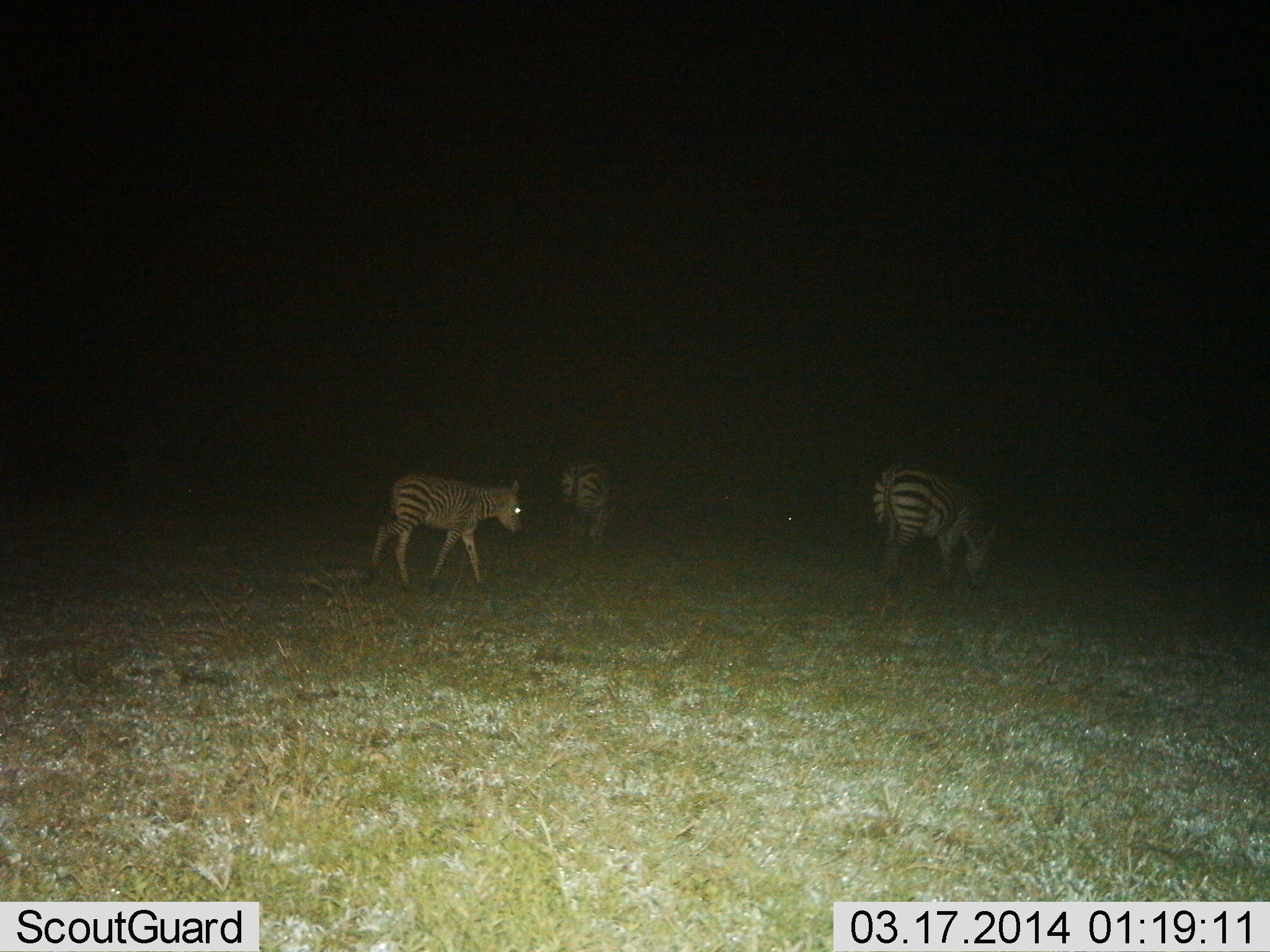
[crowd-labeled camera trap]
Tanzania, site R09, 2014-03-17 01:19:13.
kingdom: Animalia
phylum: Chordata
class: Mammalia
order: Perissodactyla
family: Equidae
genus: Equus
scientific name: Equus quagga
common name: plains zebra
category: zebra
Zebra (plains zebra) (Equus quagga), count 3. Behavior (volunteer vote fractions): standing 30%, resting 10%, moving 70%, interacting 0%. Young present (vote fraction): 40%. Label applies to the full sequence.